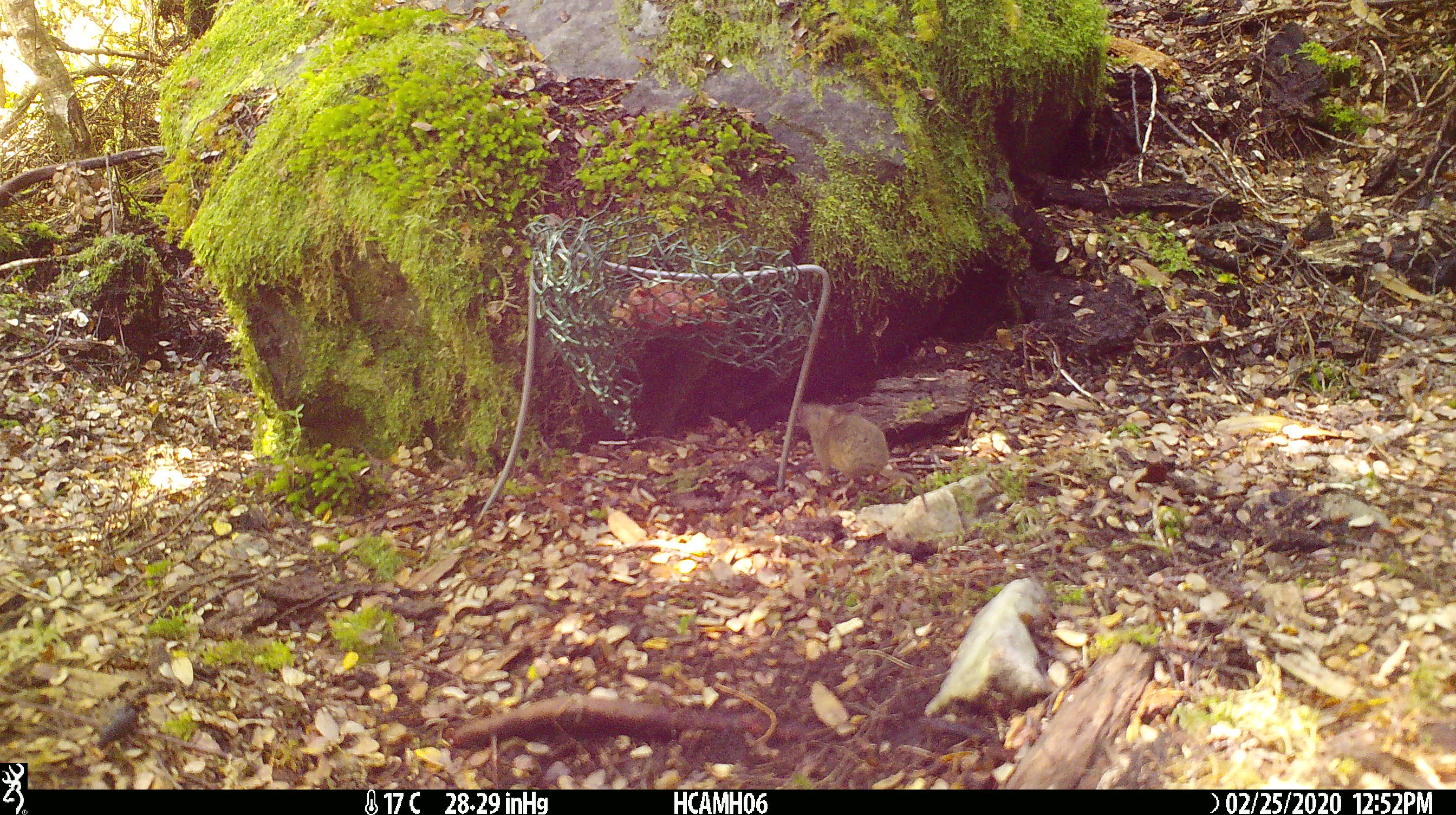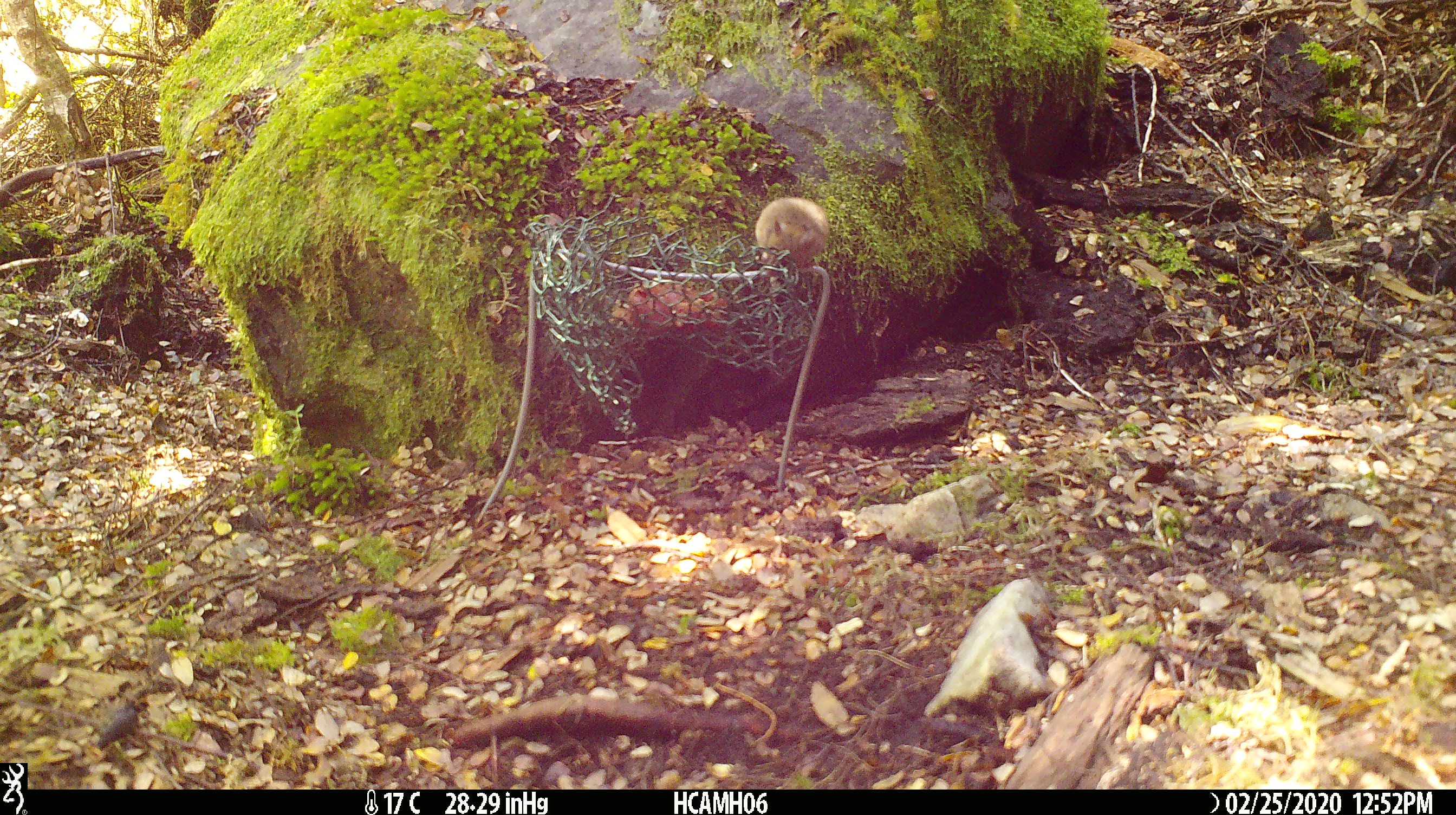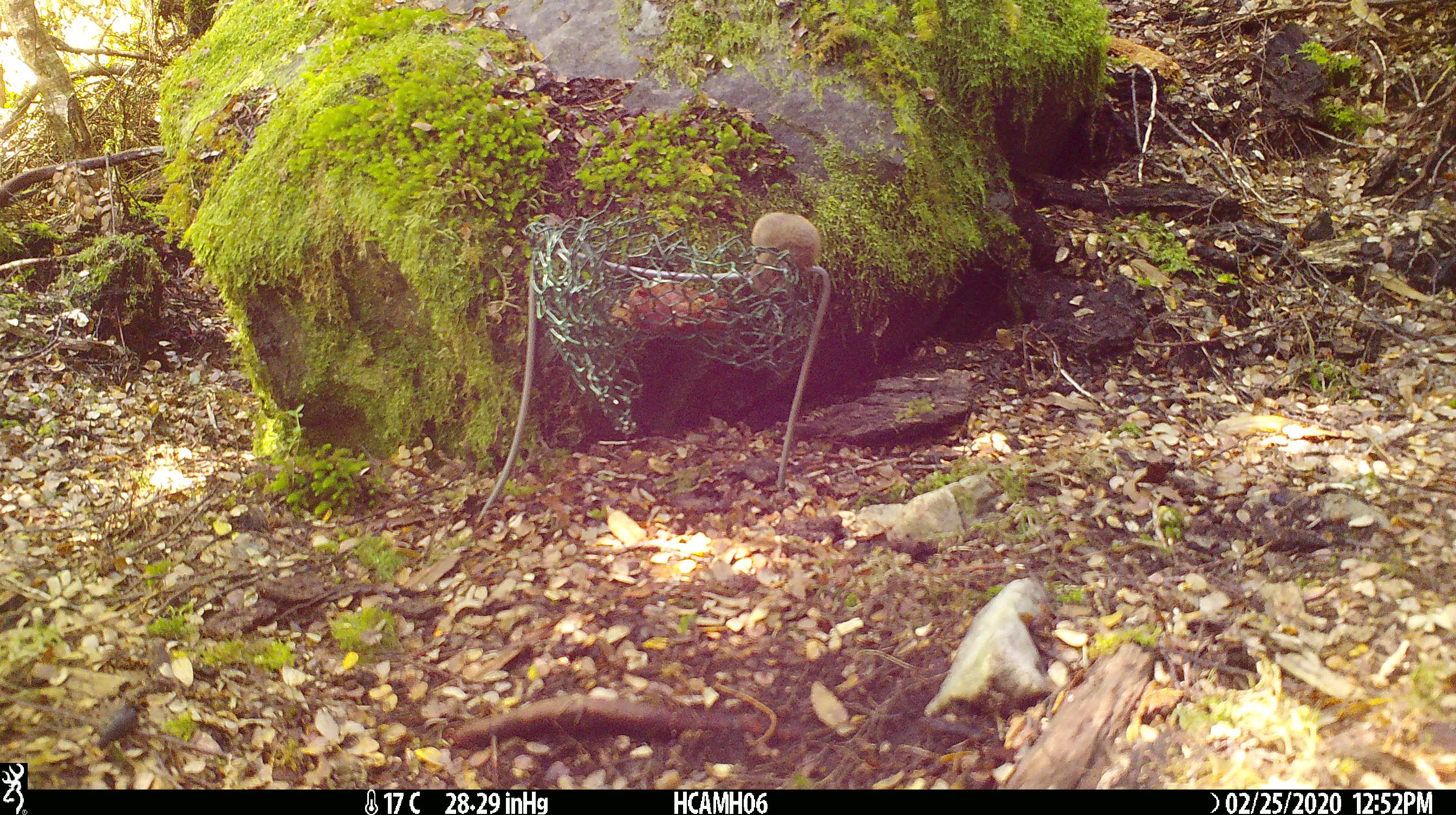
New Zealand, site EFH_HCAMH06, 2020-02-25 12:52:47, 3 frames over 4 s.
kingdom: Animalia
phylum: Chordata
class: Mammalia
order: Rodentia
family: Muridae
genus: Mus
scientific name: Mus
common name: mouse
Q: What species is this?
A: Mouse (Mus).